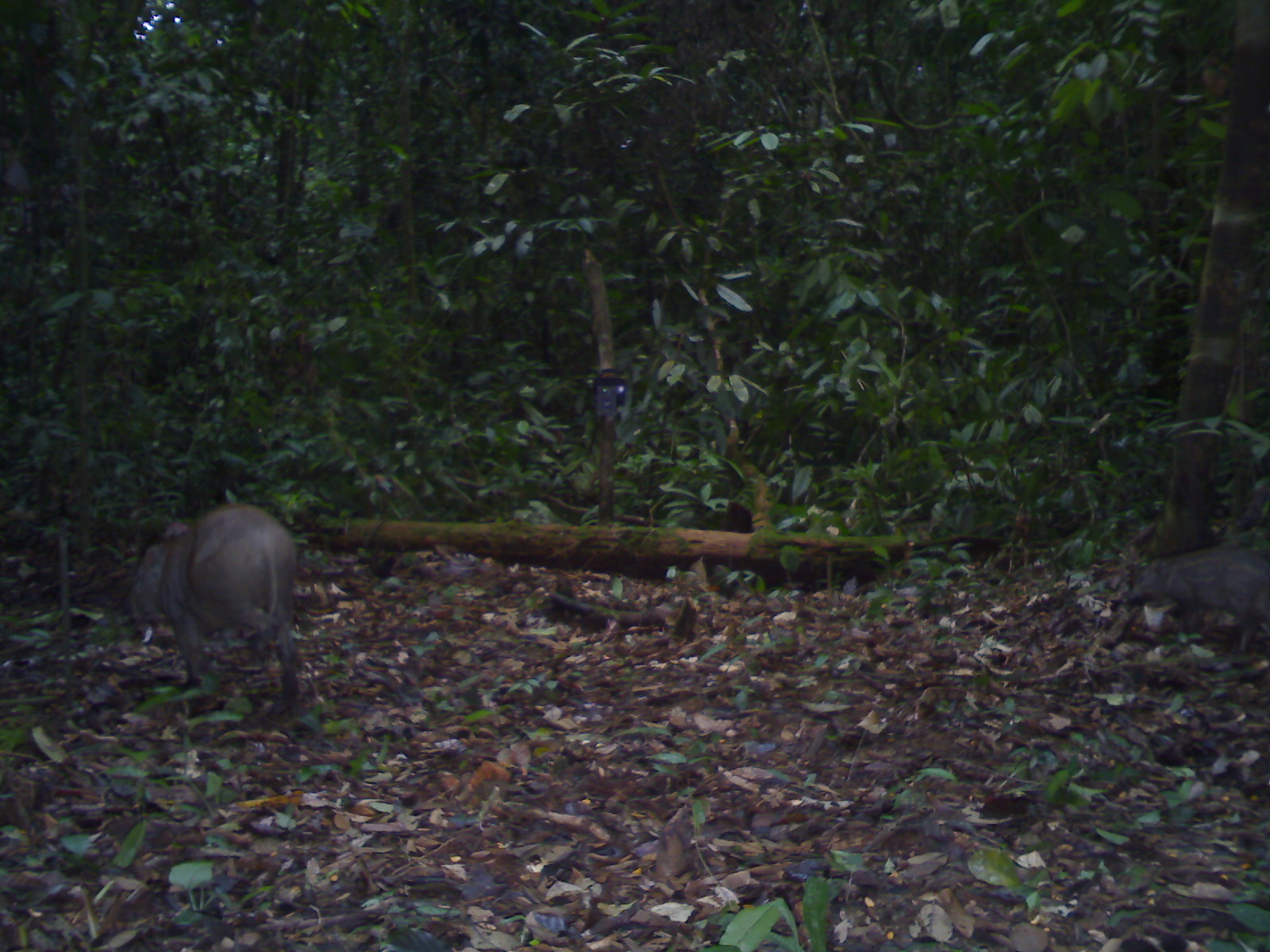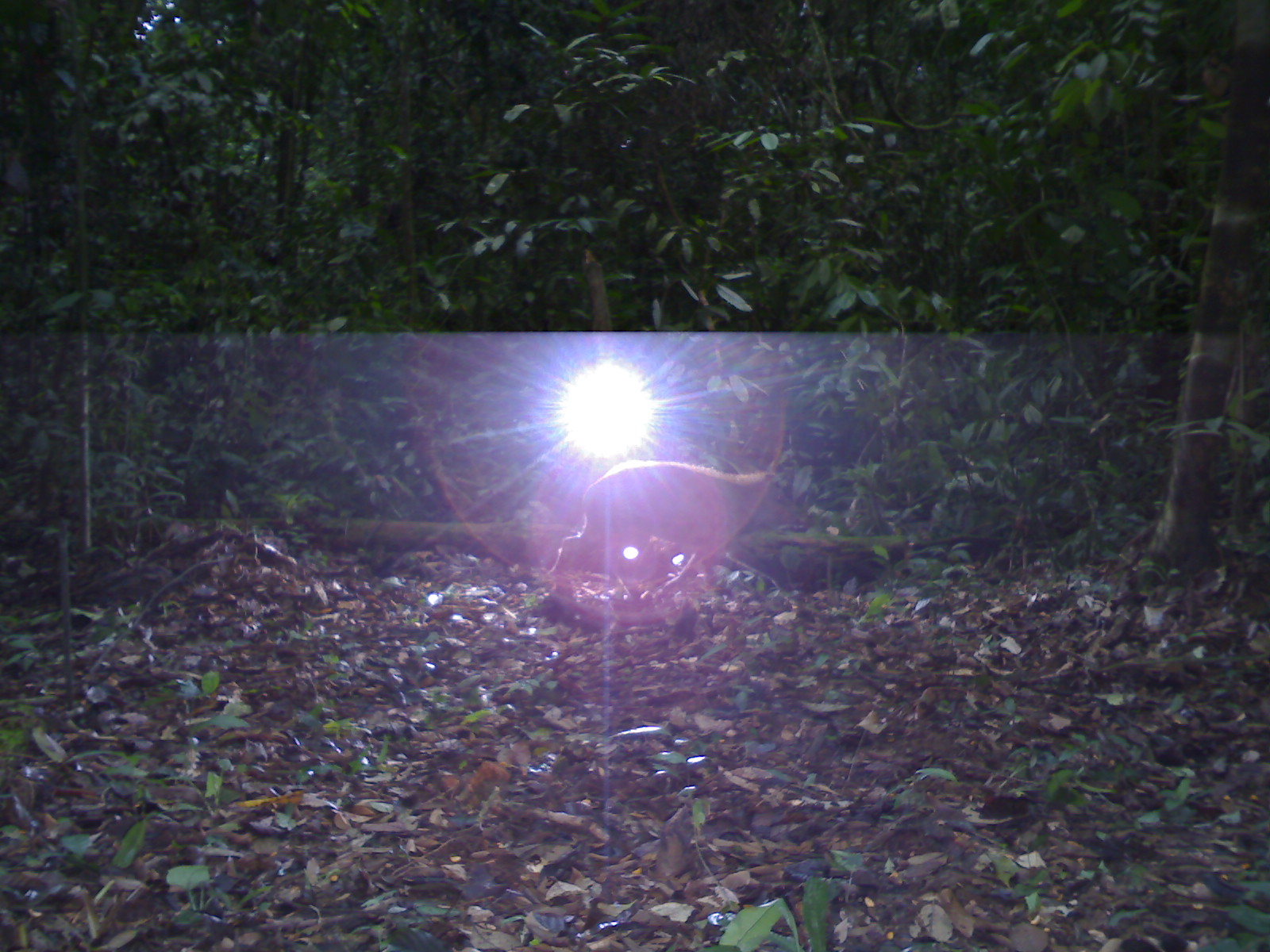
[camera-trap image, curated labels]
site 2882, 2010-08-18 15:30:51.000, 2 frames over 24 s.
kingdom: Animalia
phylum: Chordata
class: Mammalia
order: Artiodactyla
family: Suidae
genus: Sus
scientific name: Sus scrofa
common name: wild boar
Sus scrofa (wild boar), count 2.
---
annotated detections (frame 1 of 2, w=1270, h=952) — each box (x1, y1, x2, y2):
sus scrofa: (123, 500, 301, 709); (1121, 544, 1268, 649)